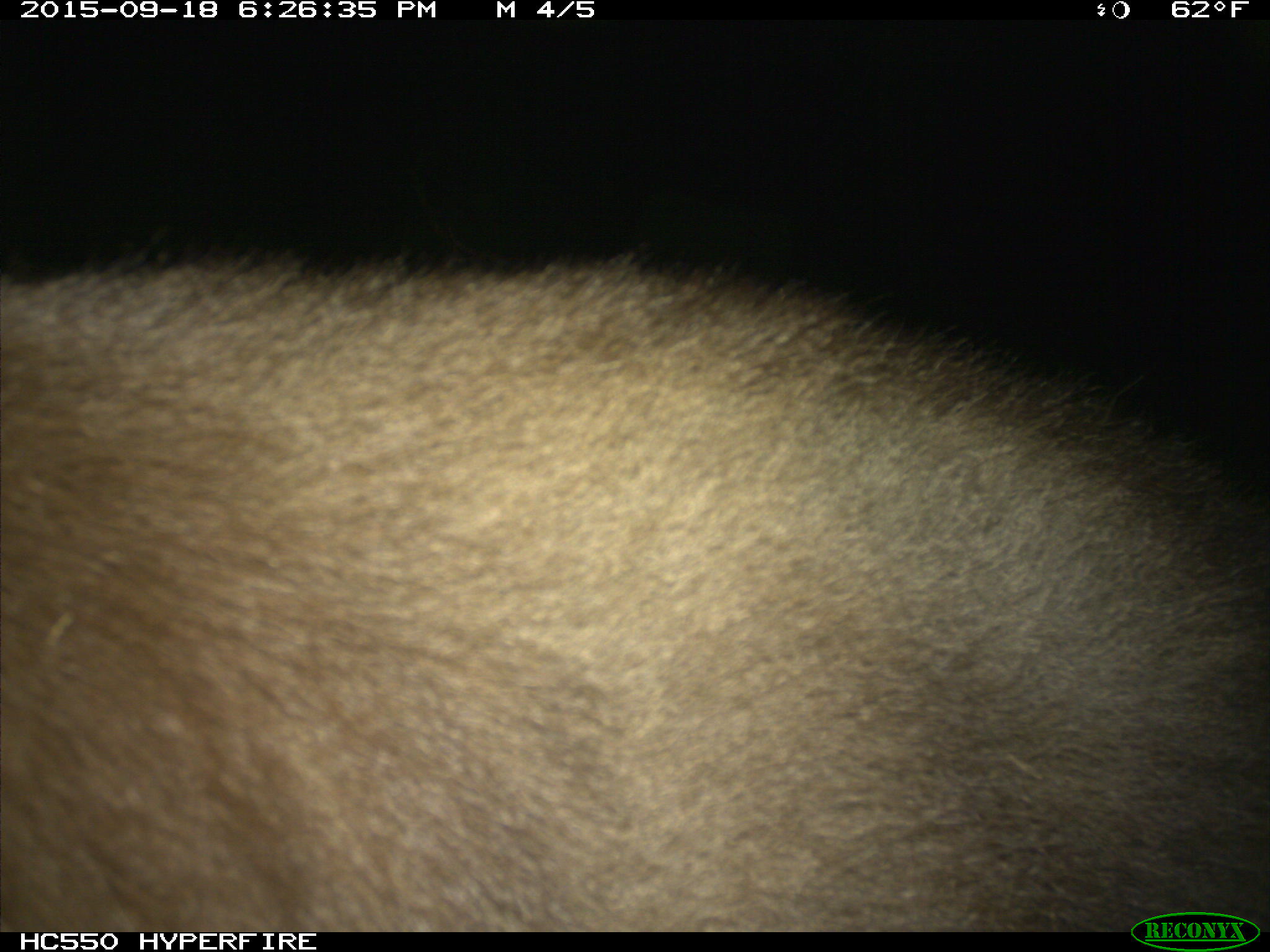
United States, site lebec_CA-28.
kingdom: Animalia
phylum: Chordata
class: Mammalia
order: Carnivora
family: Ursidae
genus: Ursus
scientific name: Ursus americanus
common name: american black bear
Ursus americanus (american black bear).